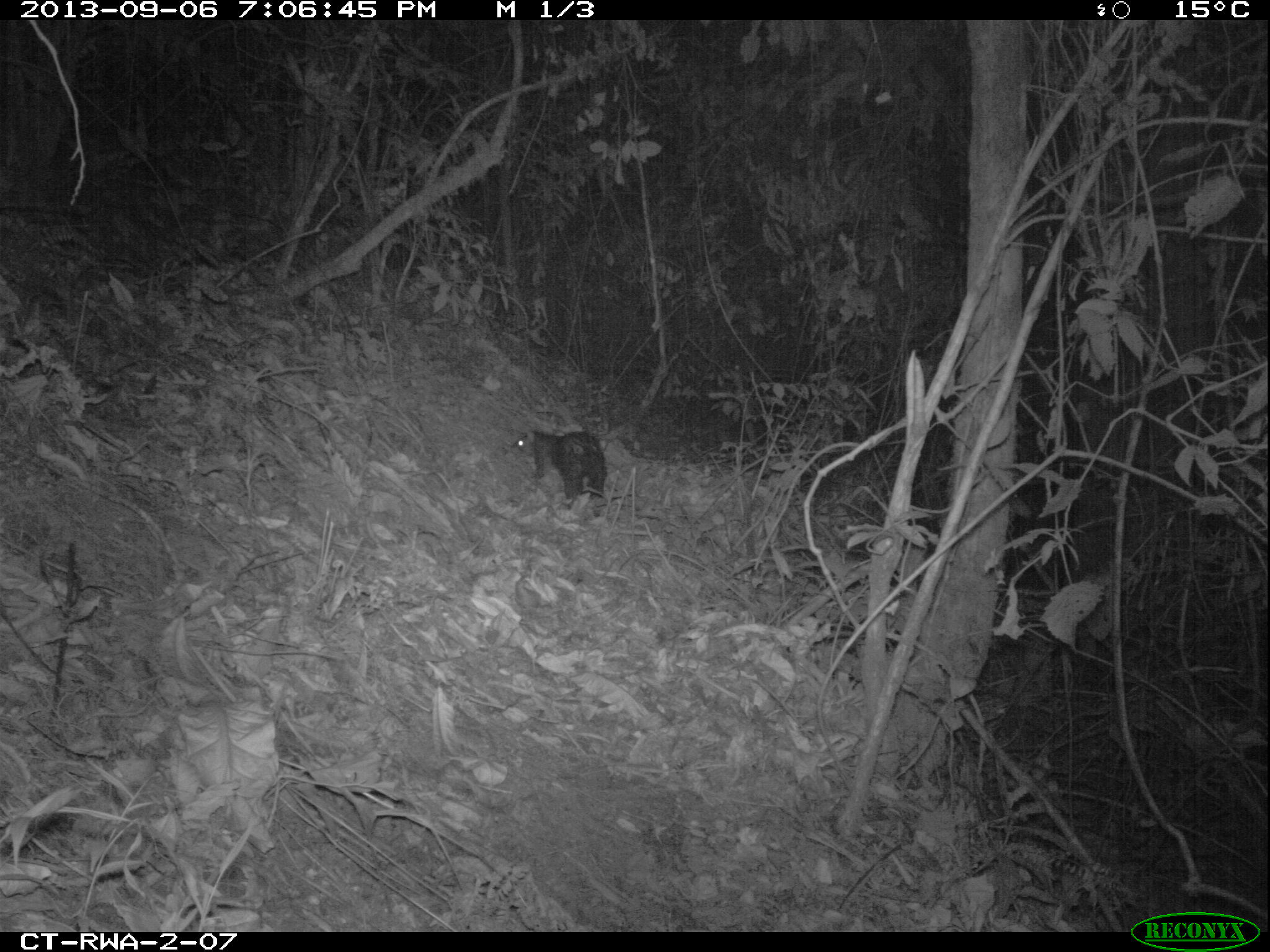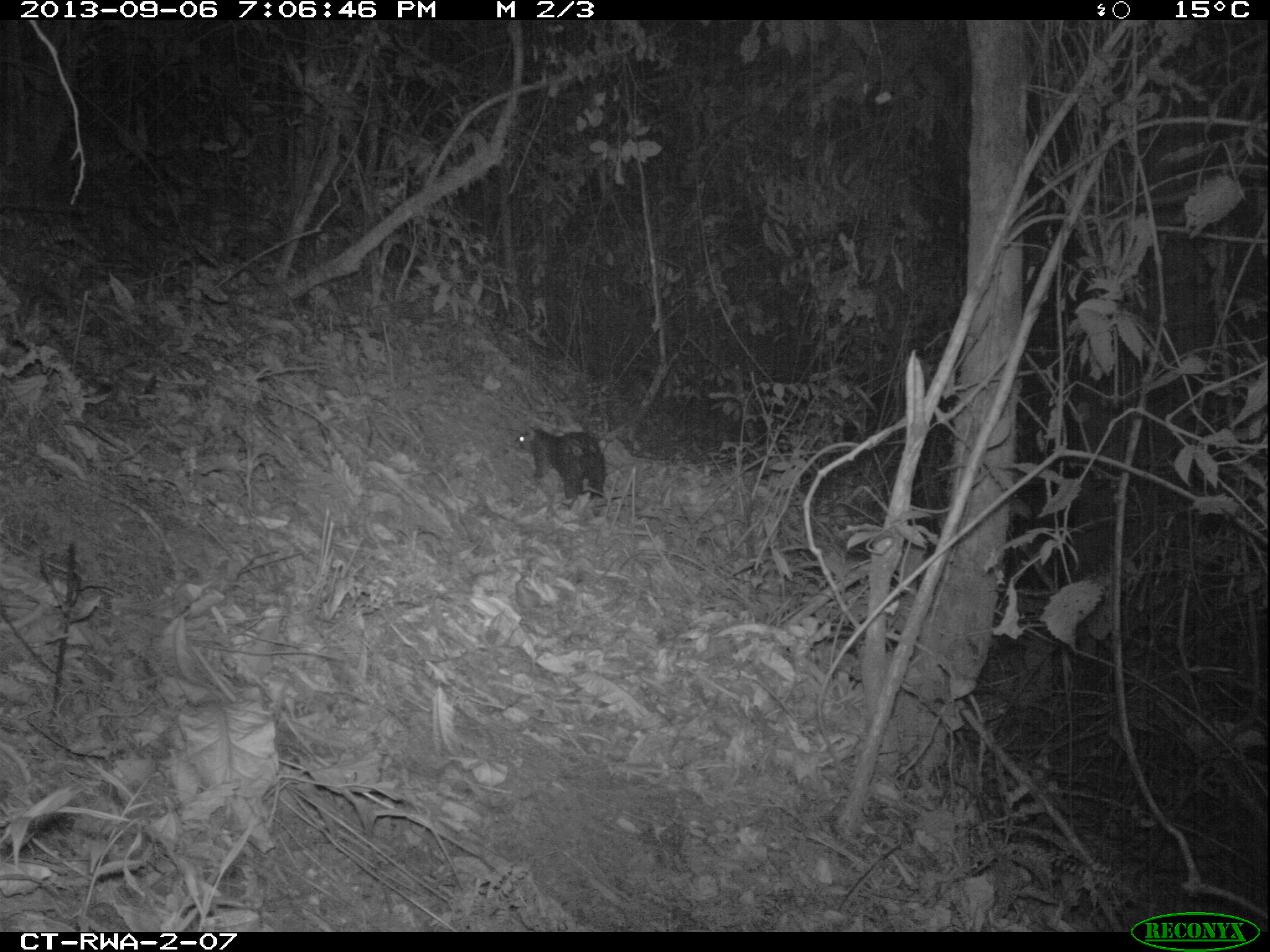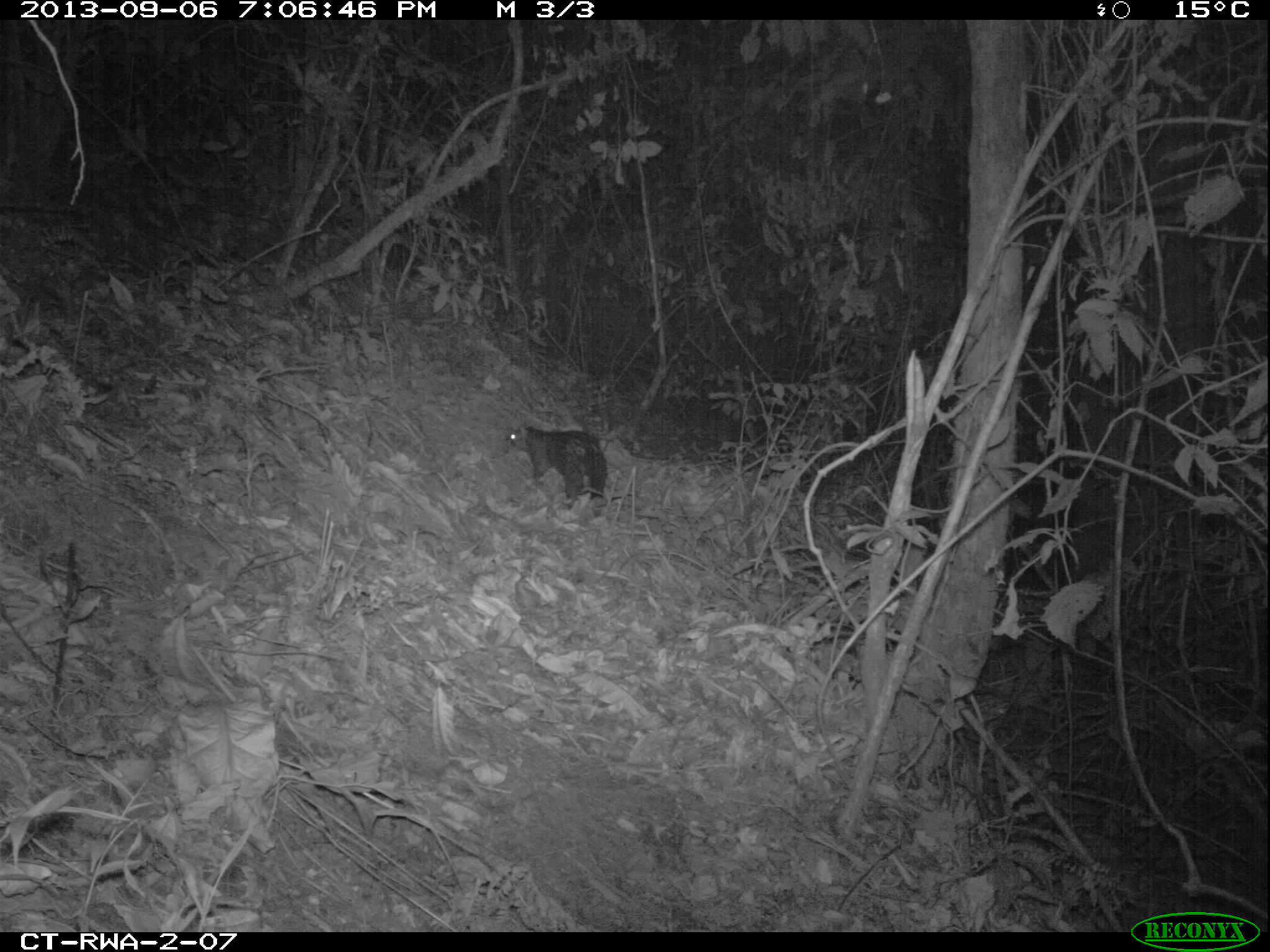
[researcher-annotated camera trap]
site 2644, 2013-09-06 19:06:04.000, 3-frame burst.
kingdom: Animalia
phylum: Chordata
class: Mammalia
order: Rodentia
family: Hystricidae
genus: Atherurus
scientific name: Atherurus africanus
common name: african brush-tailed porcupine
Atherurus africanus (african brush-tailed porcupine), count 1.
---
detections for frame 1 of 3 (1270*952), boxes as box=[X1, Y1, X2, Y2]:
atherurus africanus: box=[510, 429, 608, 511]